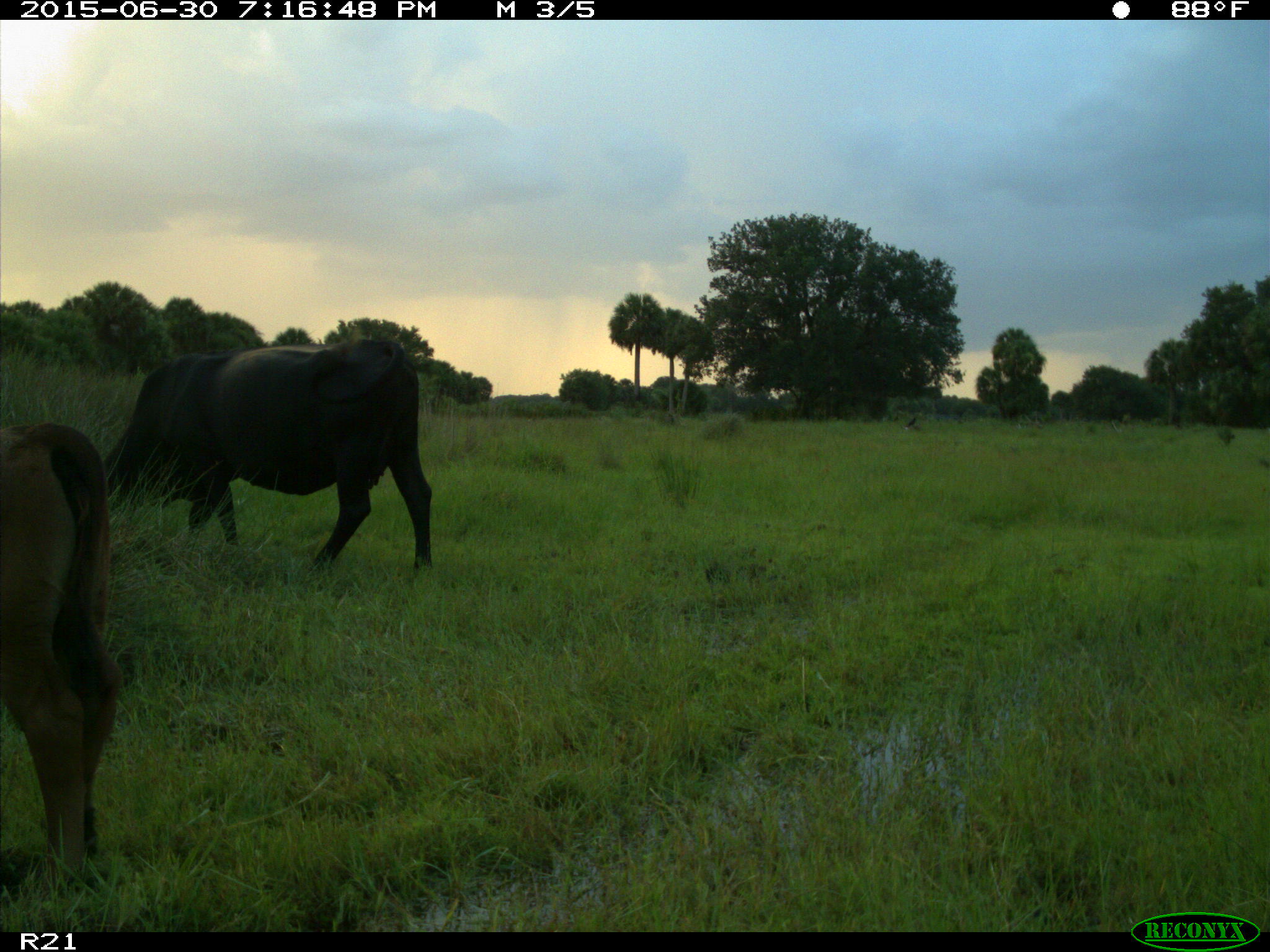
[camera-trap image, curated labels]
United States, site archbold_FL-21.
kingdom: Animalia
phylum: Chordata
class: Mammalia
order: Artiodactyla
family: Bovidae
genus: Bos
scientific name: Bos taurus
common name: domestic cow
Bos taurus (domestic cow).